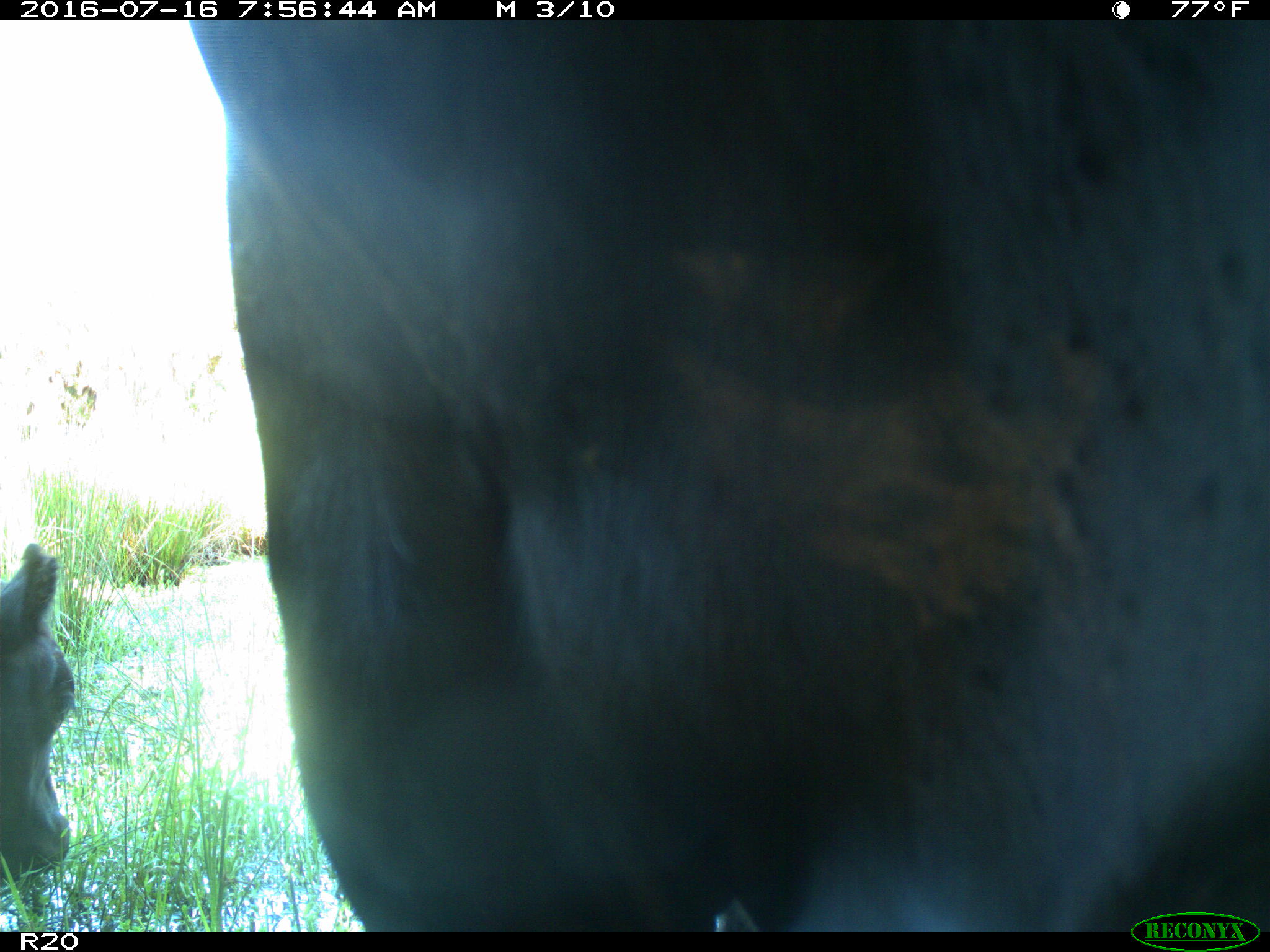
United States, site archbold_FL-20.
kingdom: Animalia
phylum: Chordata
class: Mammalia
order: Artiodactyla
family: Bovidae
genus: Bos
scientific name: Bos taurus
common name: domestic cow